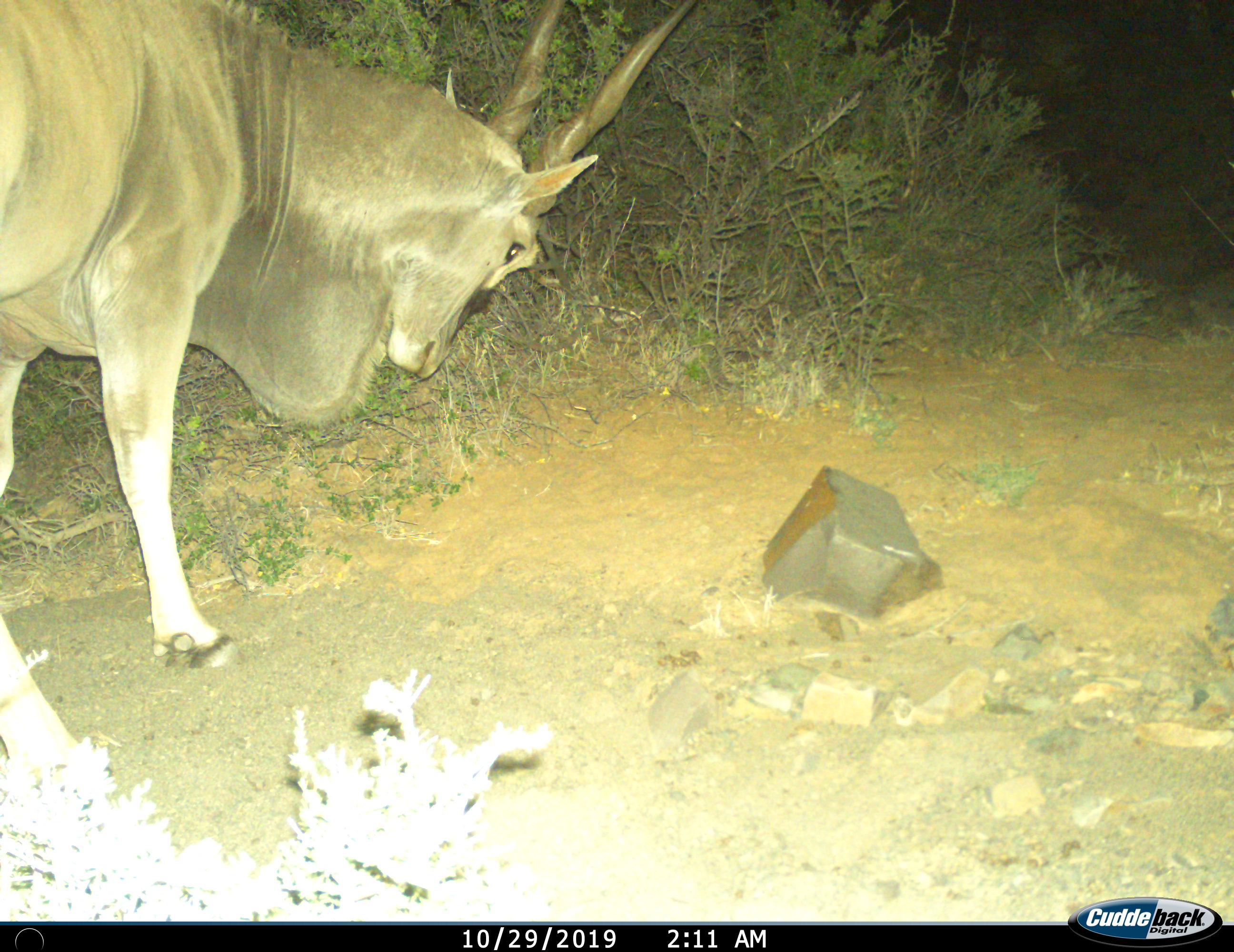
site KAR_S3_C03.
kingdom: Animalia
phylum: Chordata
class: Mammalia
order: Artiodactyla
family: Bovidae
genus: Tragelaphus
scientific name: Tragelaphus oryx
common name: eland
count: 1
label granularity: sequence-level